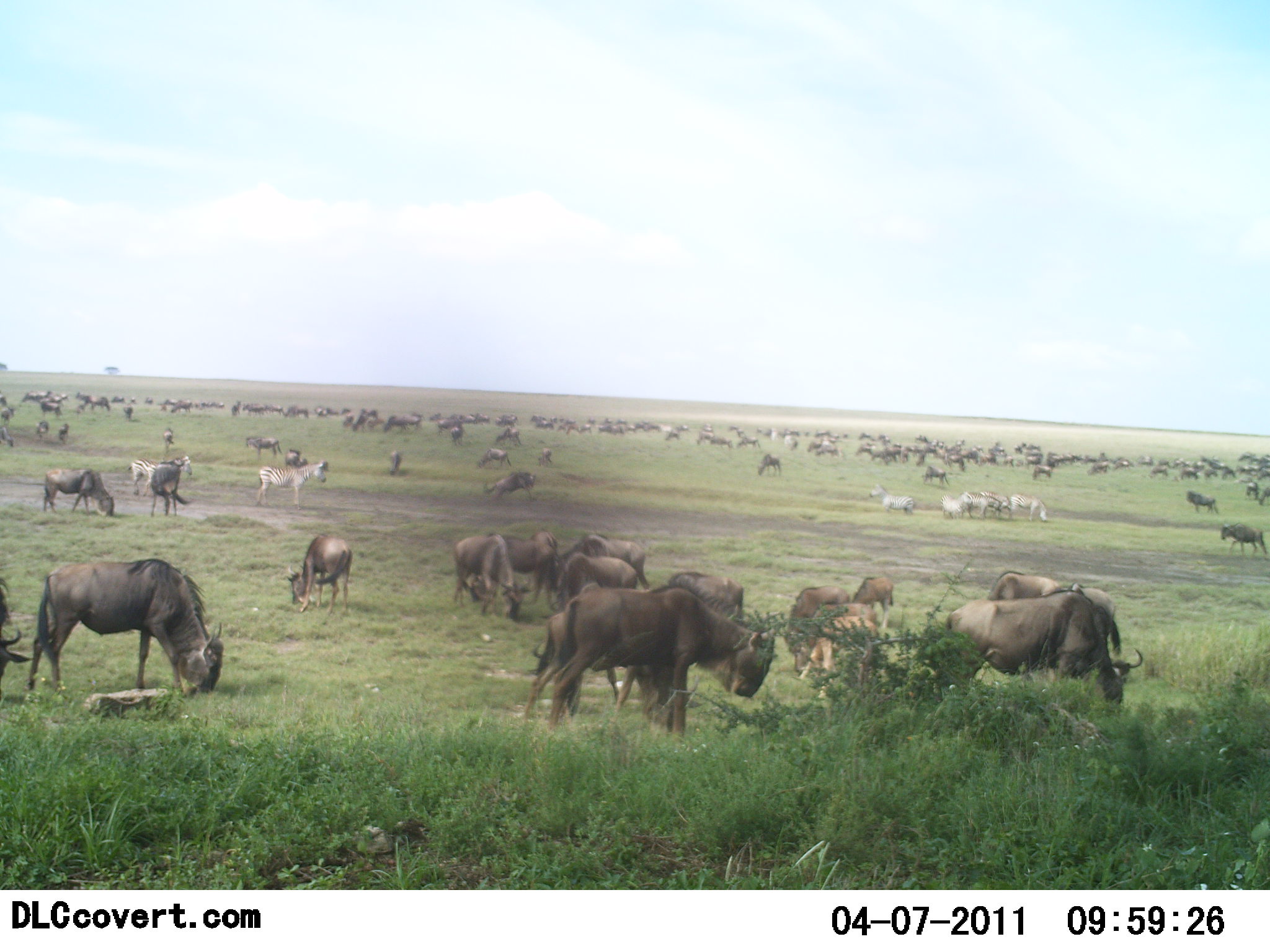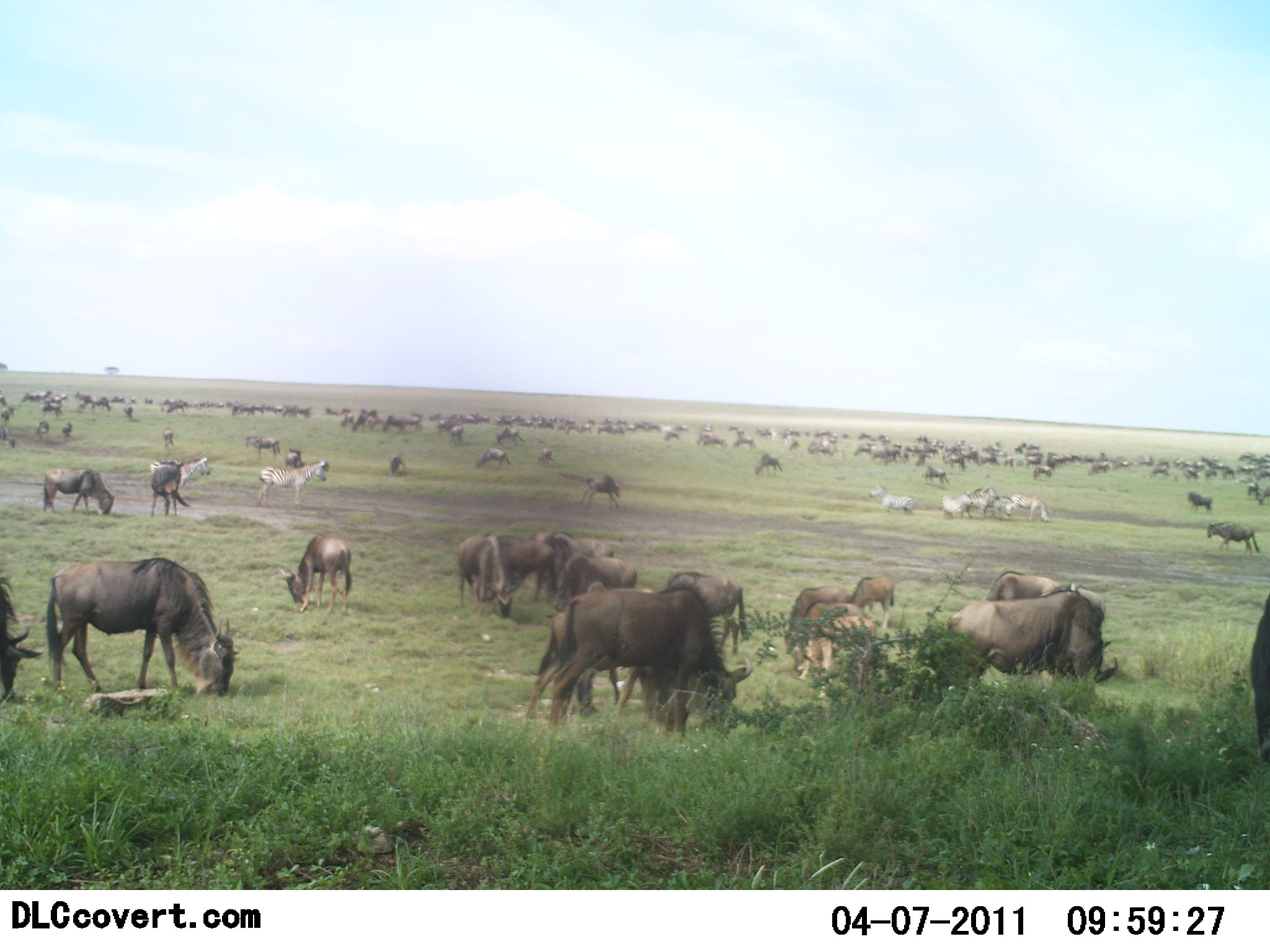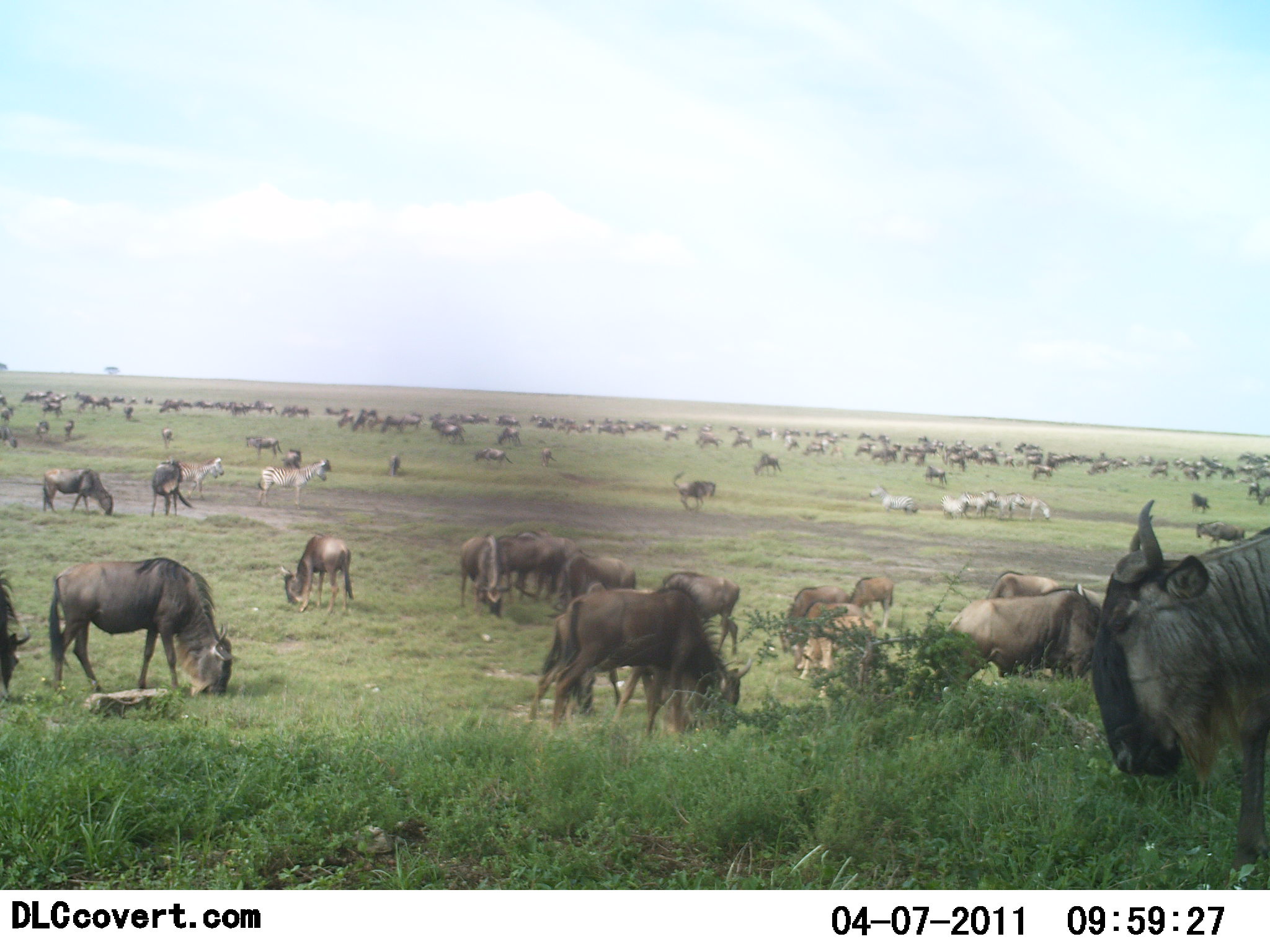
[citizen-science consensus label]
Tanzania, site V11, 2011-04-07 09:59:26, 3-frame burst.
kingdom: Animalia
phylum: Chordata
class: Mammalia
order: Artiodactyla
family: Bovidae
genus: Connochaetes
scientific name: Connochaetes taurinus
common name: blue wildebeest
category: wildebeest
Wildebeest (blue wildebeest) (Connochaetes taurinus), count 51+. Behavior (volunteer vote fractions): standing 72%, resting 11%, moving 39%, interacting 6%. Young present (vote fraction): 6%. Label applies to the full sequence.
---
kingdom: Animalia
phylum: Chordata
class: Mammalia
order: Perissodactyla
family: Equidae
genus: Equus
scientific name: Equus quagga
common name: plains zebra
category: zebra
Zebra (plains zebra) (Equus quagga), count 8. Behavior (volunteer vote fractions): standing 62%, resting 0%, moving 15%, interacting 8%. Young present (vote fraction): 0%. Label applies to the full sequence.